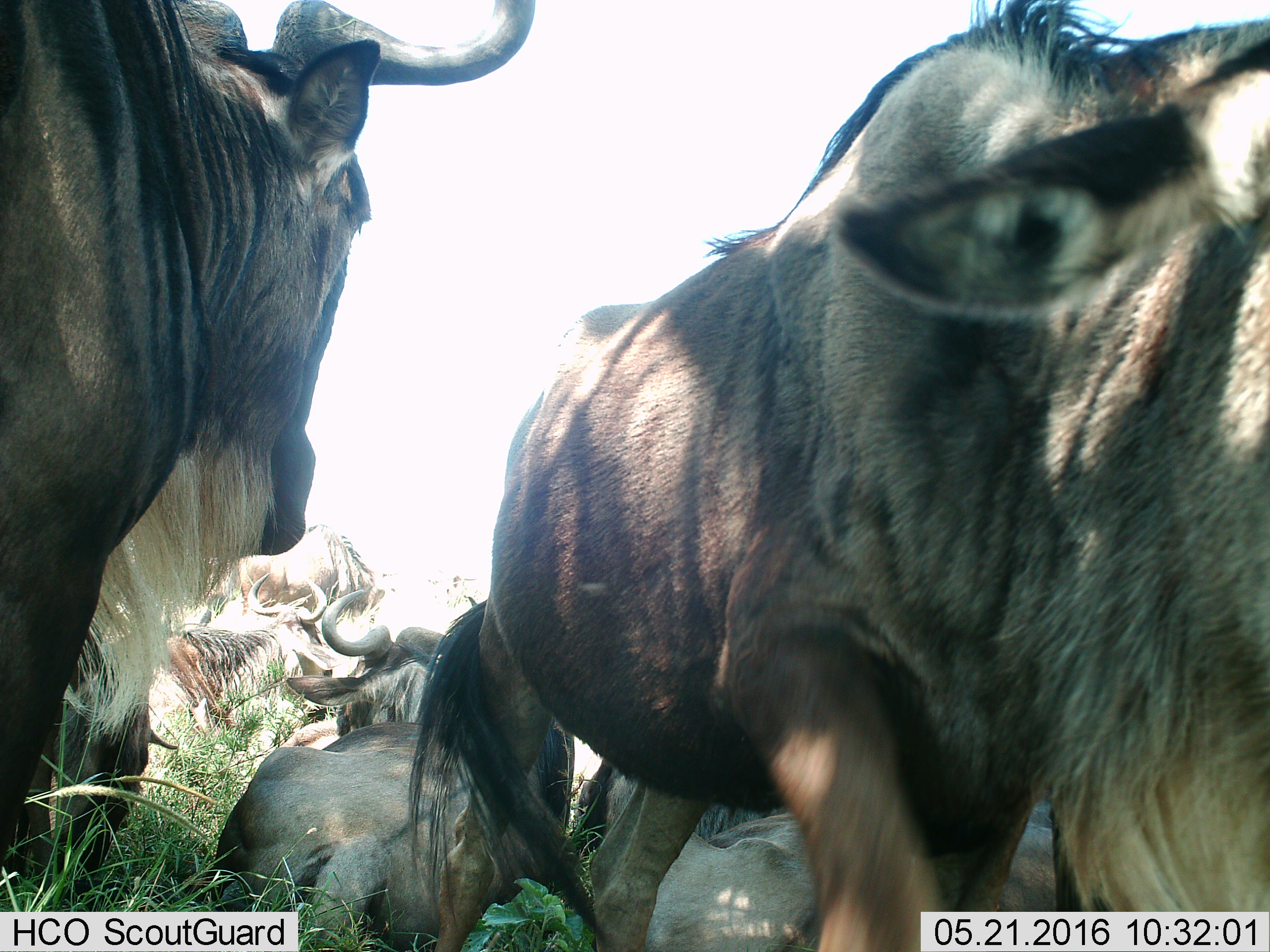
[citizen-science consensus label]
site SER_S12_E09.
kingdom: Animalia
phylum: Chordata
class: Mammalia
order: Artiodactyla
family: Bovidae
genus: Connochaetes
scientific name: Connochaetes taurinus taurinus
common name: blue wildebeest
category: wildebeestblue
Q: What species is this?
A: Wildebeestblue (blue wildebeest) (Connochaetes taurinus taurinus).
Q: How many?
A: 8.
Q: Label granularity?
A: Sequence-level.